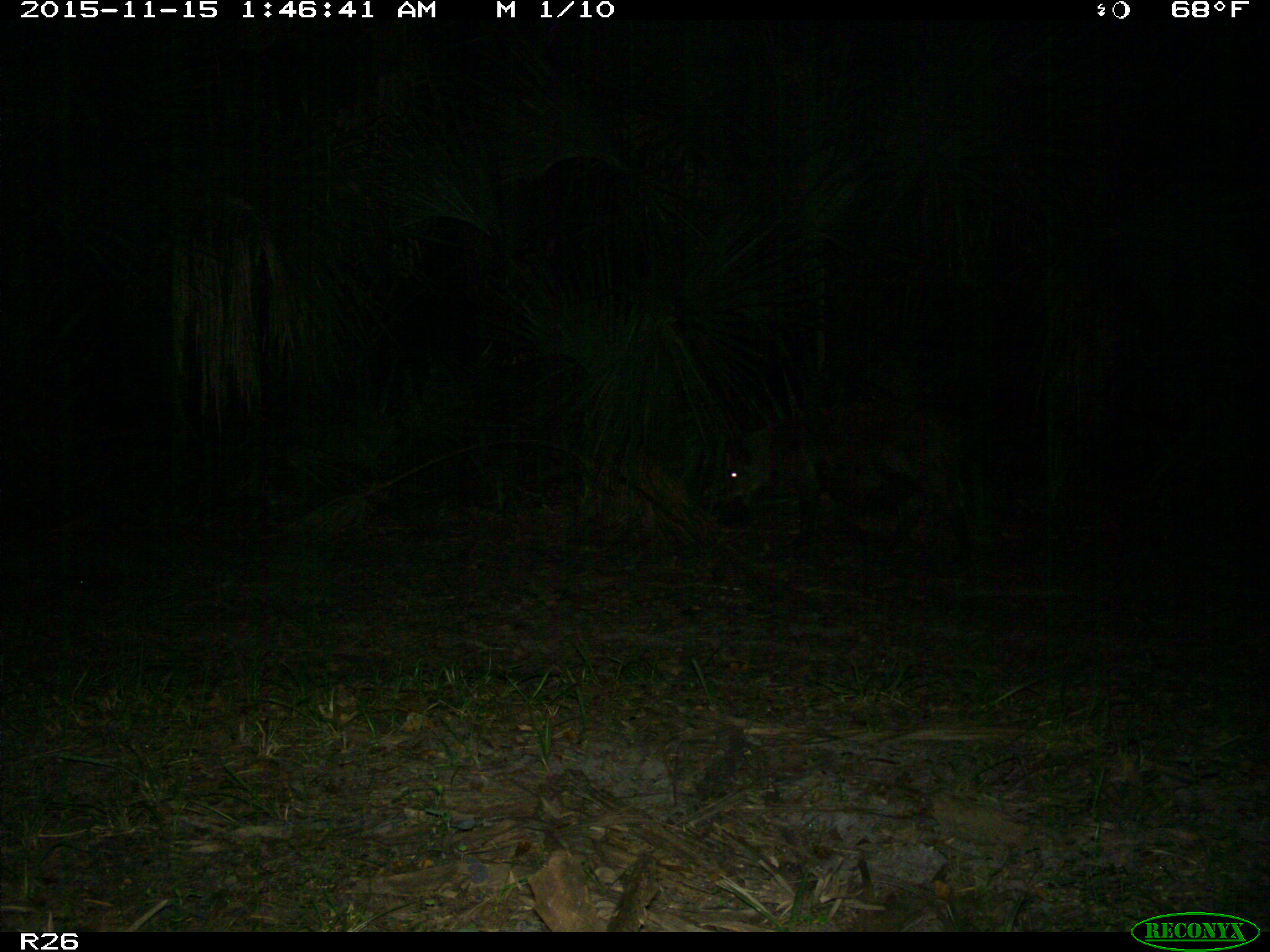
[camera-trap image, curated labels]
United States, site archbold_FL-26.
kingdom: Animalia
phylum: Chordata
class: Mammalia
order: Artiodactyla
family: Suidae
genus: Sus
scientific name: Sus scrofa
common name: wild boar